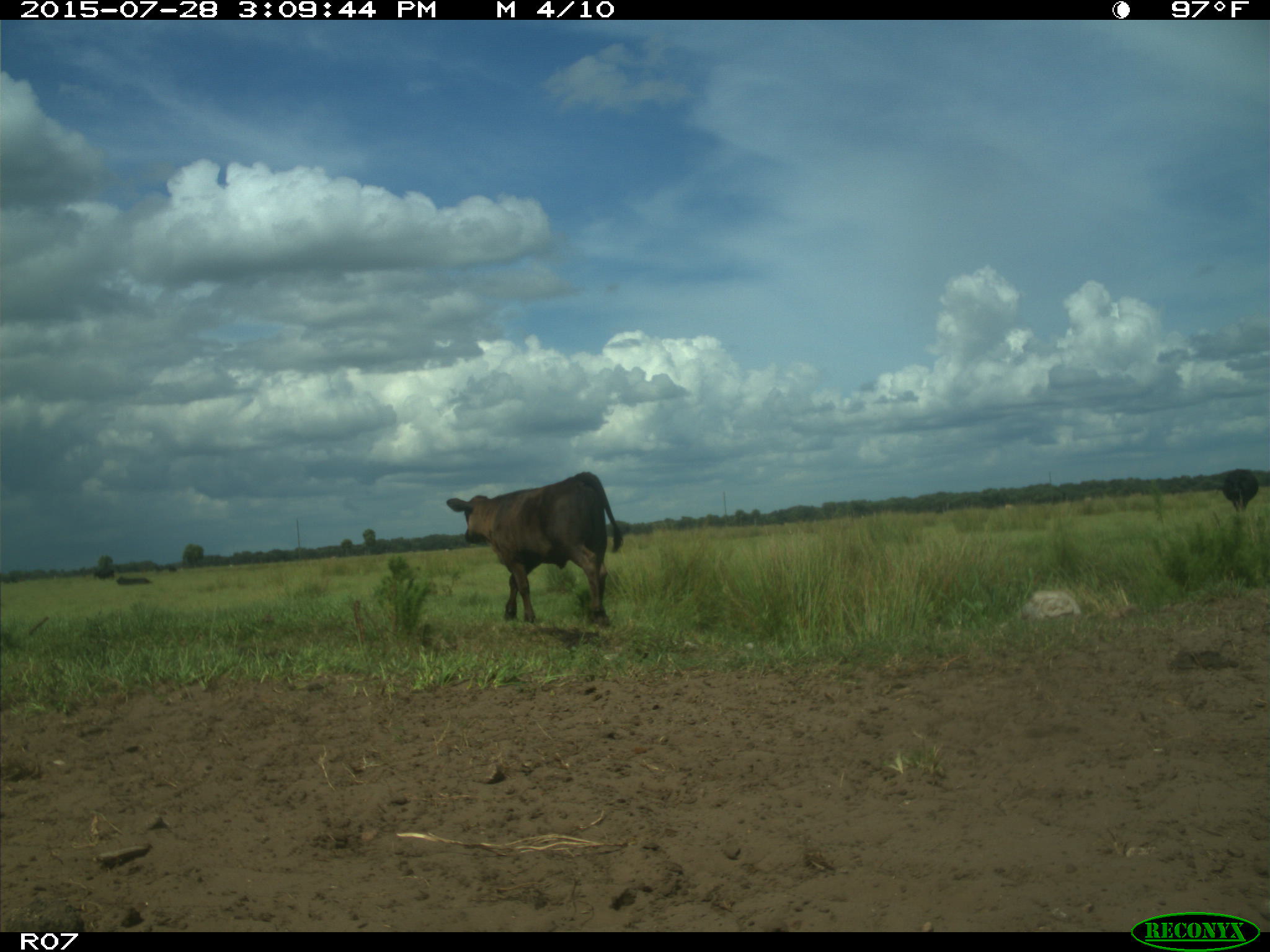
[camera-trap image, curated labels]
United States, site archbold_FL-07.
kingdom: Animalia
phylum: Chordata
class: Mammalia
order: Artiodactyla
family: Bovidae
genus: Bos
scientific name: Bos taurus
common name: domestic cow